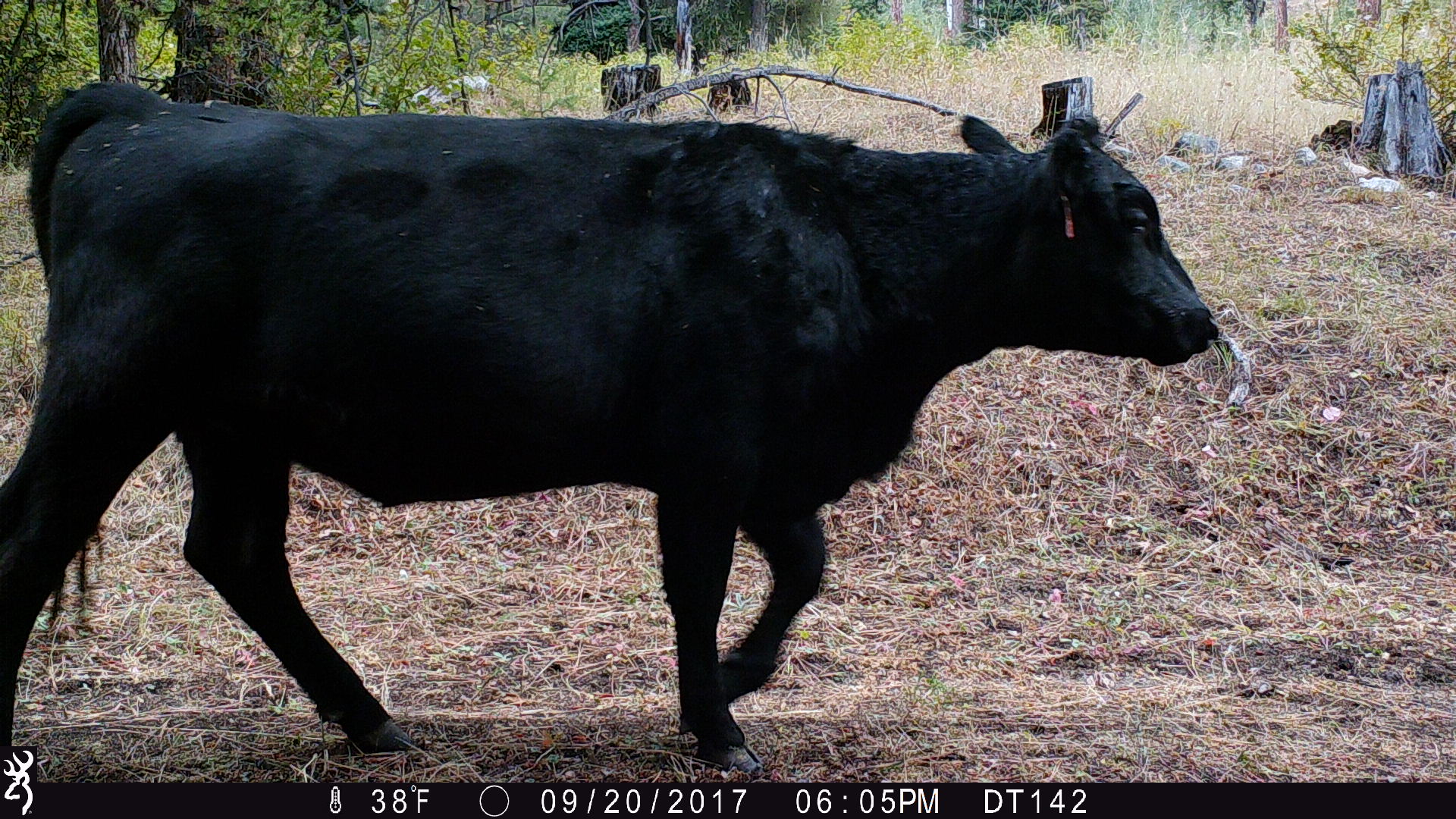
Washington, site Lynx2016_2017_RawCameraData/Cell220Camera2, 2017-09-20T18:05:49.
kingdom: Animalia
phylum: Chordata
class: Mammalia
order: Artiodactyla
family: Bovidae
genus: Bos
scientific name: Bos taurus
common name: domestic cattle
Domestic cattle (Bos taurus). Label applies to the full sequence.